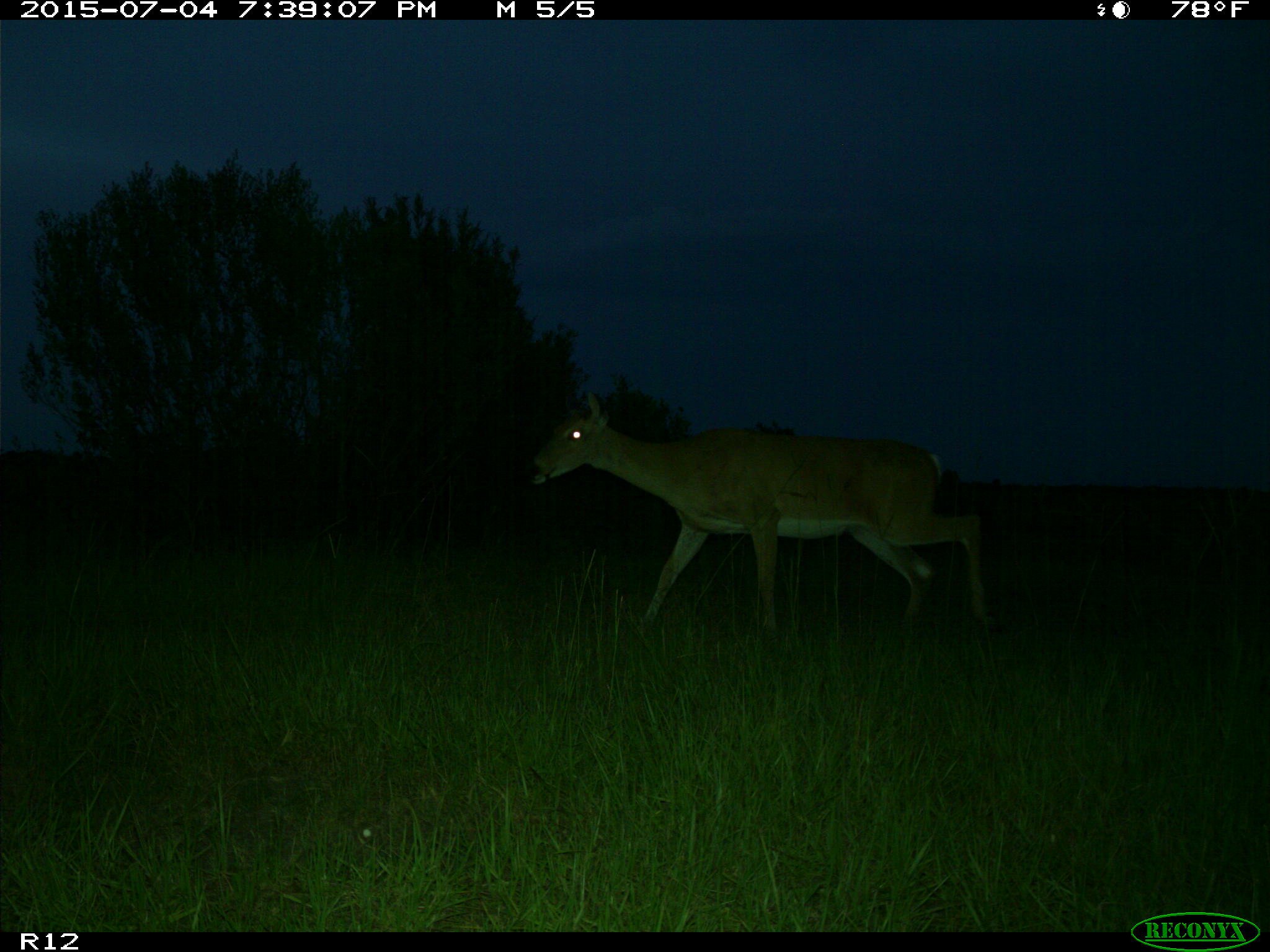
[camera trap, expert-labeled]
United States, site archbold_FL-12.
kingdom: Animalia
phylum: Chordata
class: Mammalia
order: Artiodactyla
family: Cervidae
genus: Odocoileus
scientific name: Odocoileus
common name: deer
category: unidentified deer